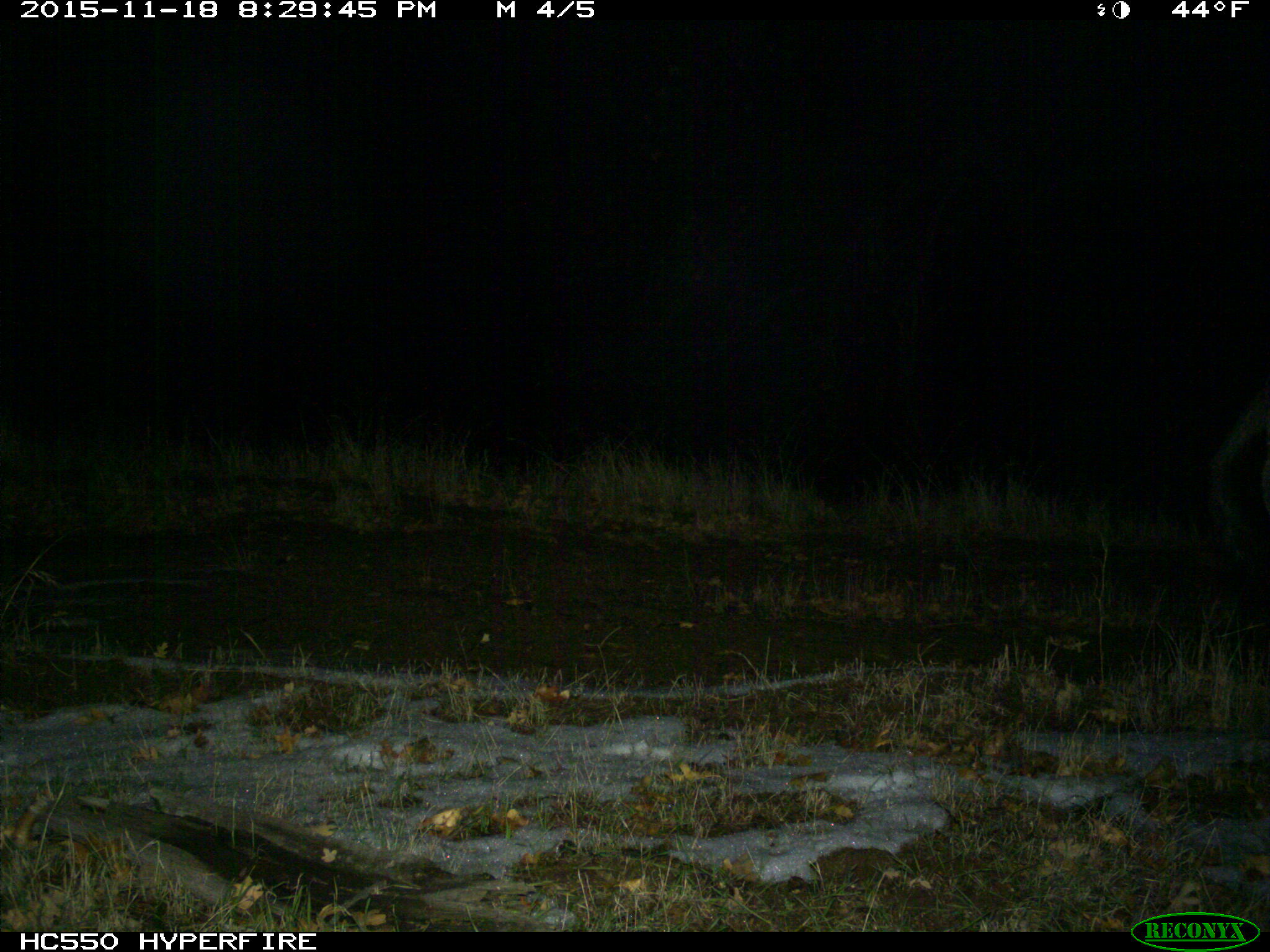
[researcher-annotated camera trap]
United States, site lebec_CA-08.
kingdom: Animalia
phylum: Chordata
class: Mammalia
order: Artiodactyla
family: Suidae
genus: Sus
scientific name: Sus scrofa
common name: wild boar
Sus scrofa (wild boar).